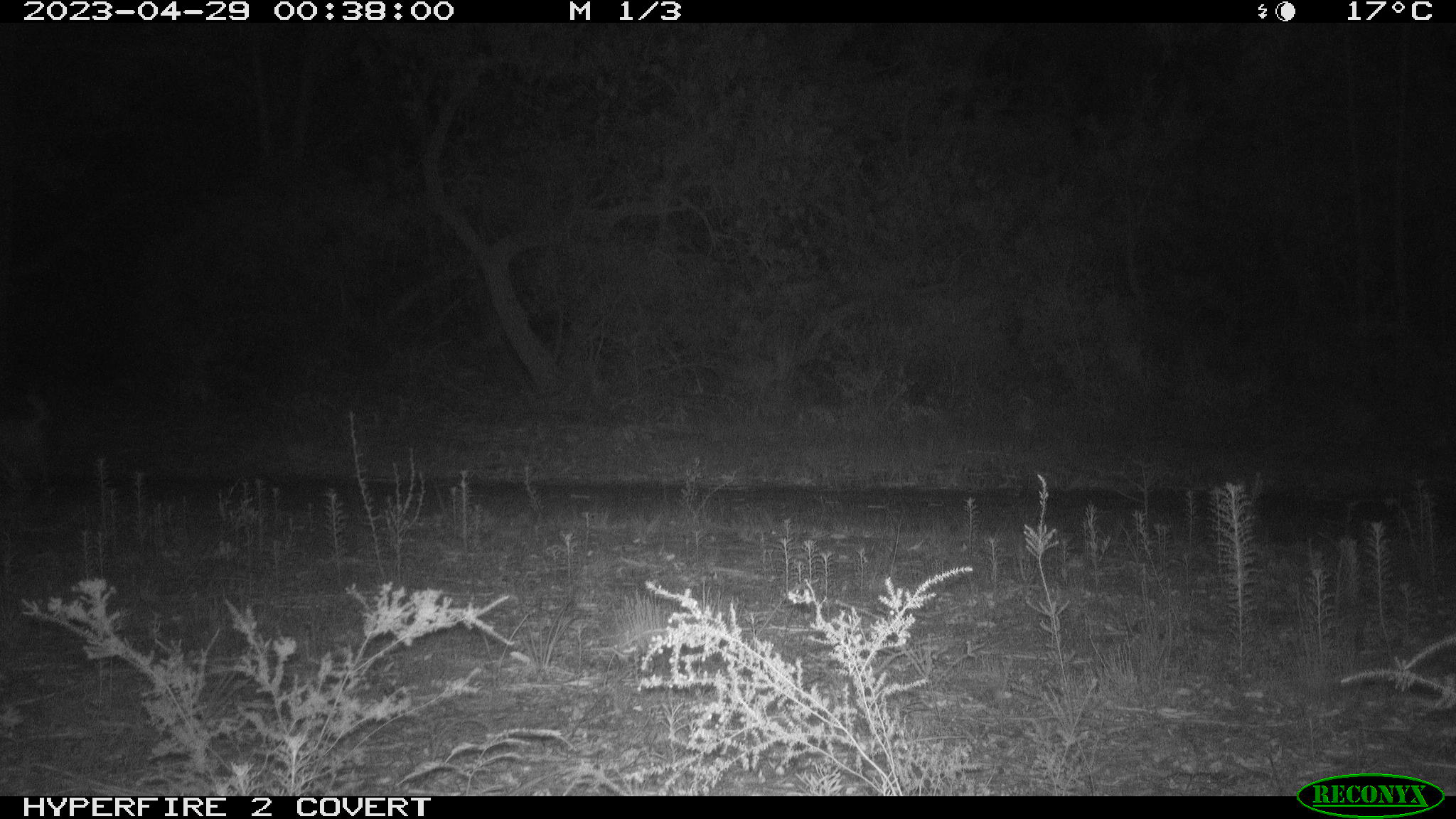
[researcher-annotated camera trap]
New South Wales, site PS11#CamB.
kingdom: Animalia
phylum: Chordata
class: Mammalia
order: Carnivora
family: Canidae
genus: Canis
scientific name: Canis familiaris dingo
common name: dingo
Dingo (Canis familiaris dingo).